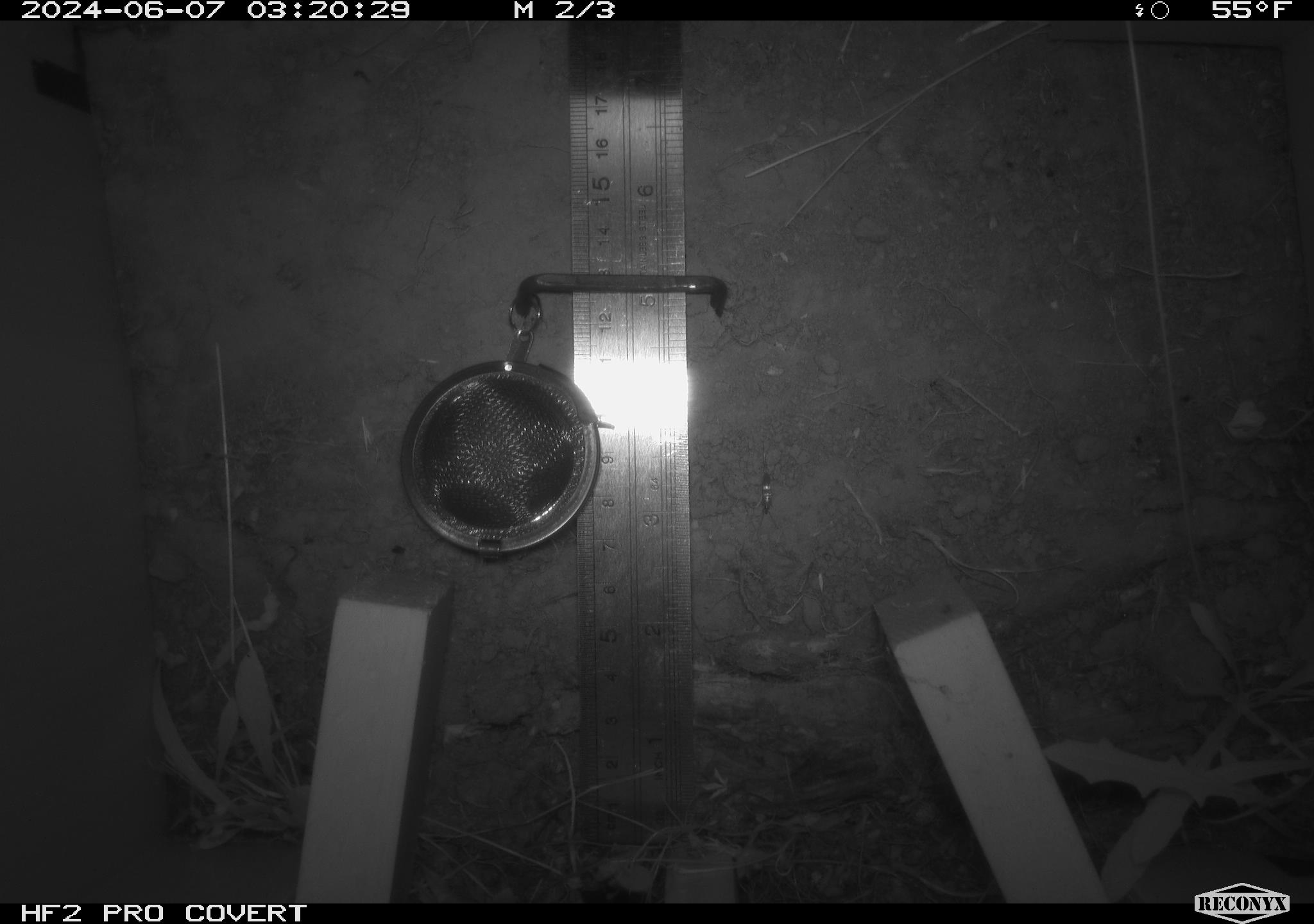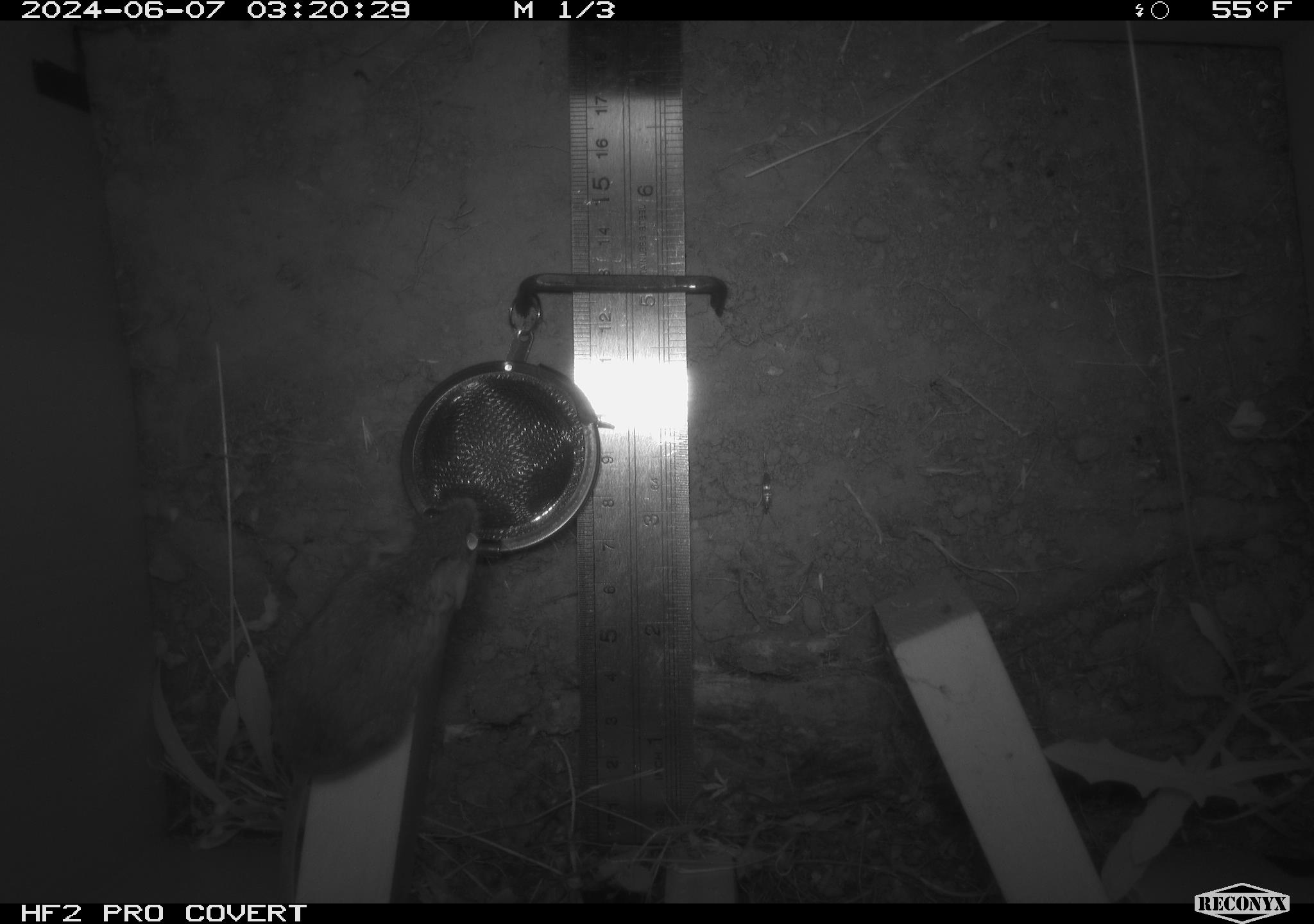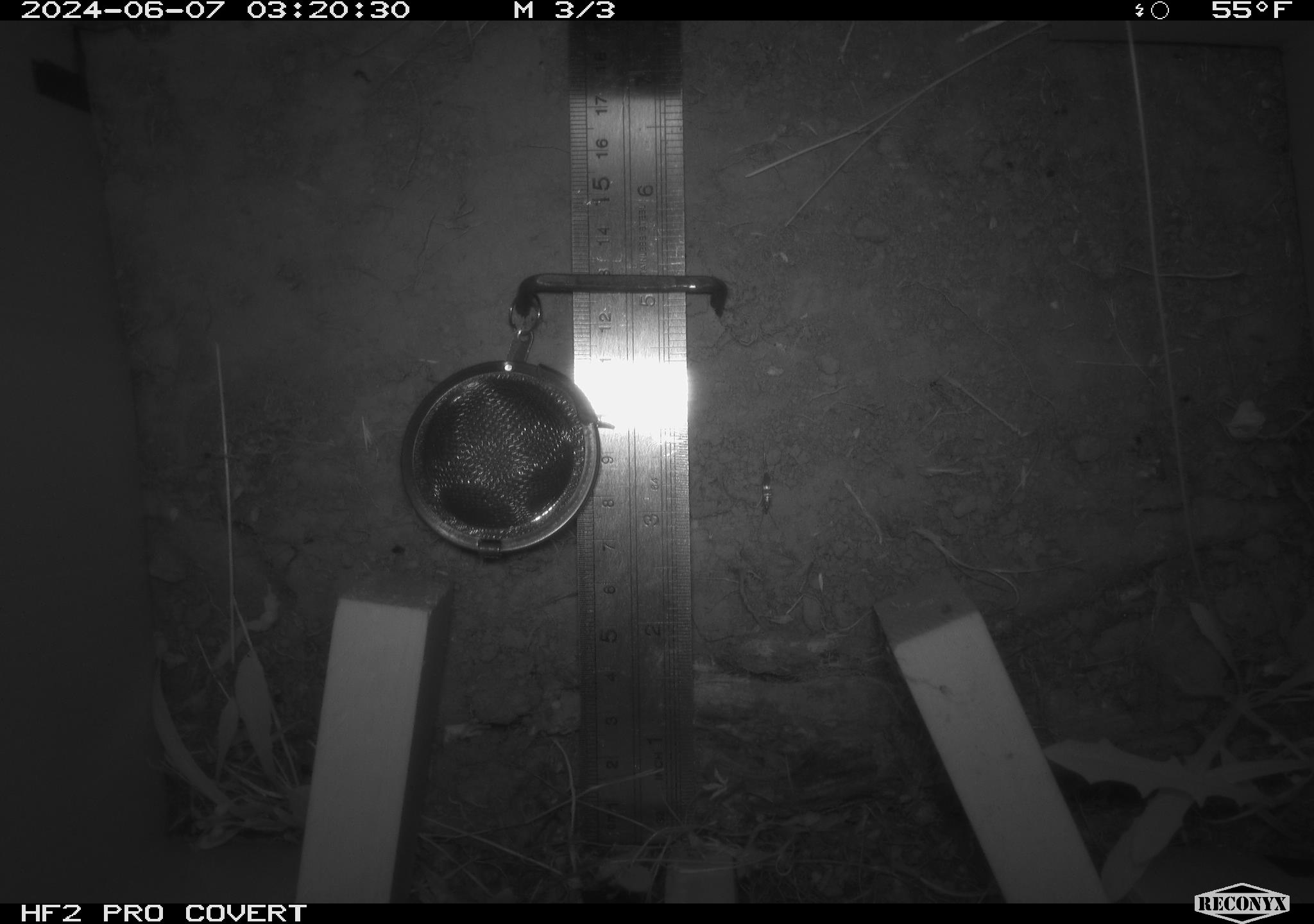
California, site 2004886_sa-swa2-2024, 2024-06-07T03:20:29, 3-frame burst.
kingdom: Animalia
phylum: Chordata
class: Mammalia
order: Rodentia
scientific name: Rodentia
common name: mouse species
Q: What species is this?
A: Mouse species (Rodentia).